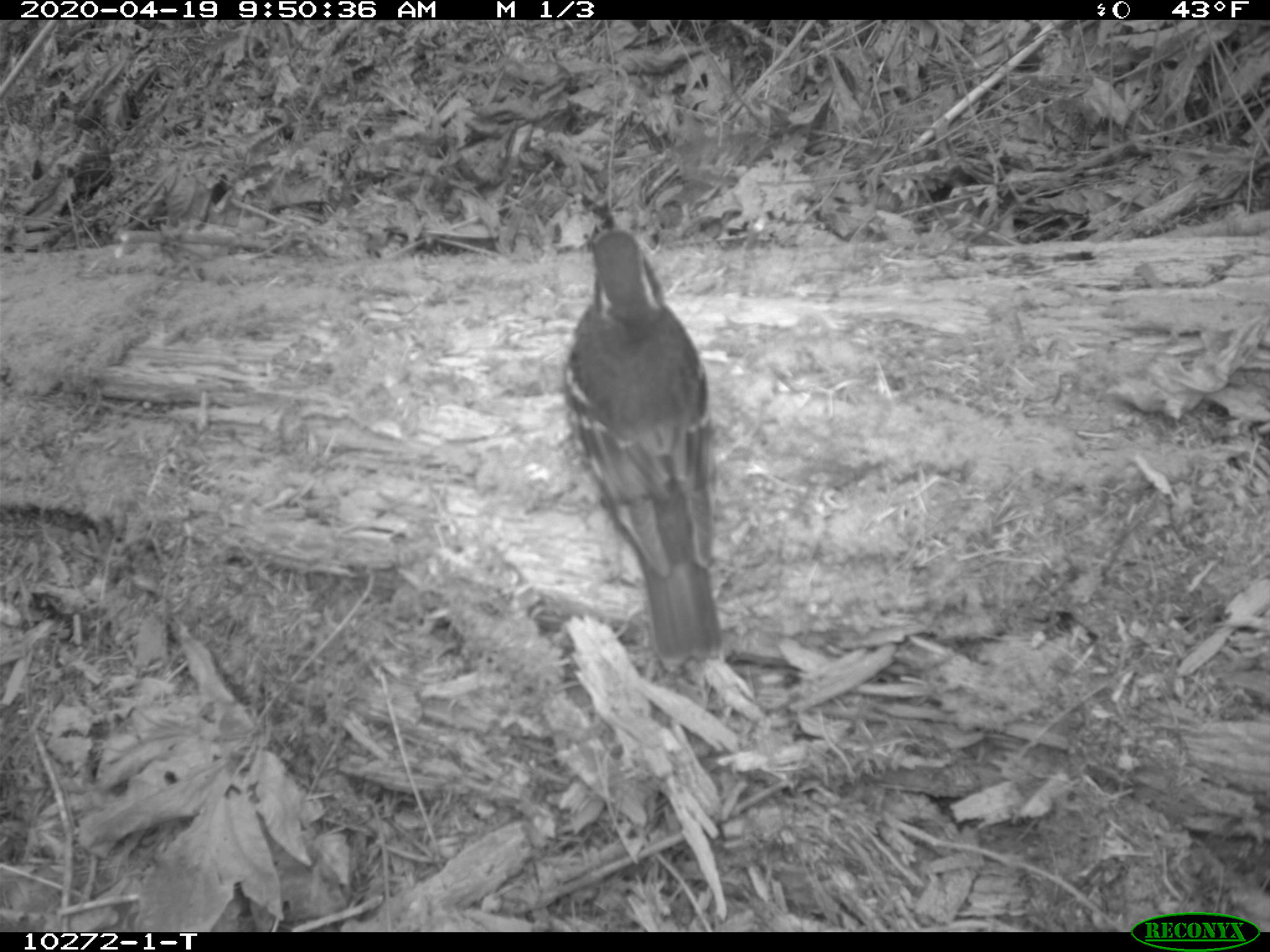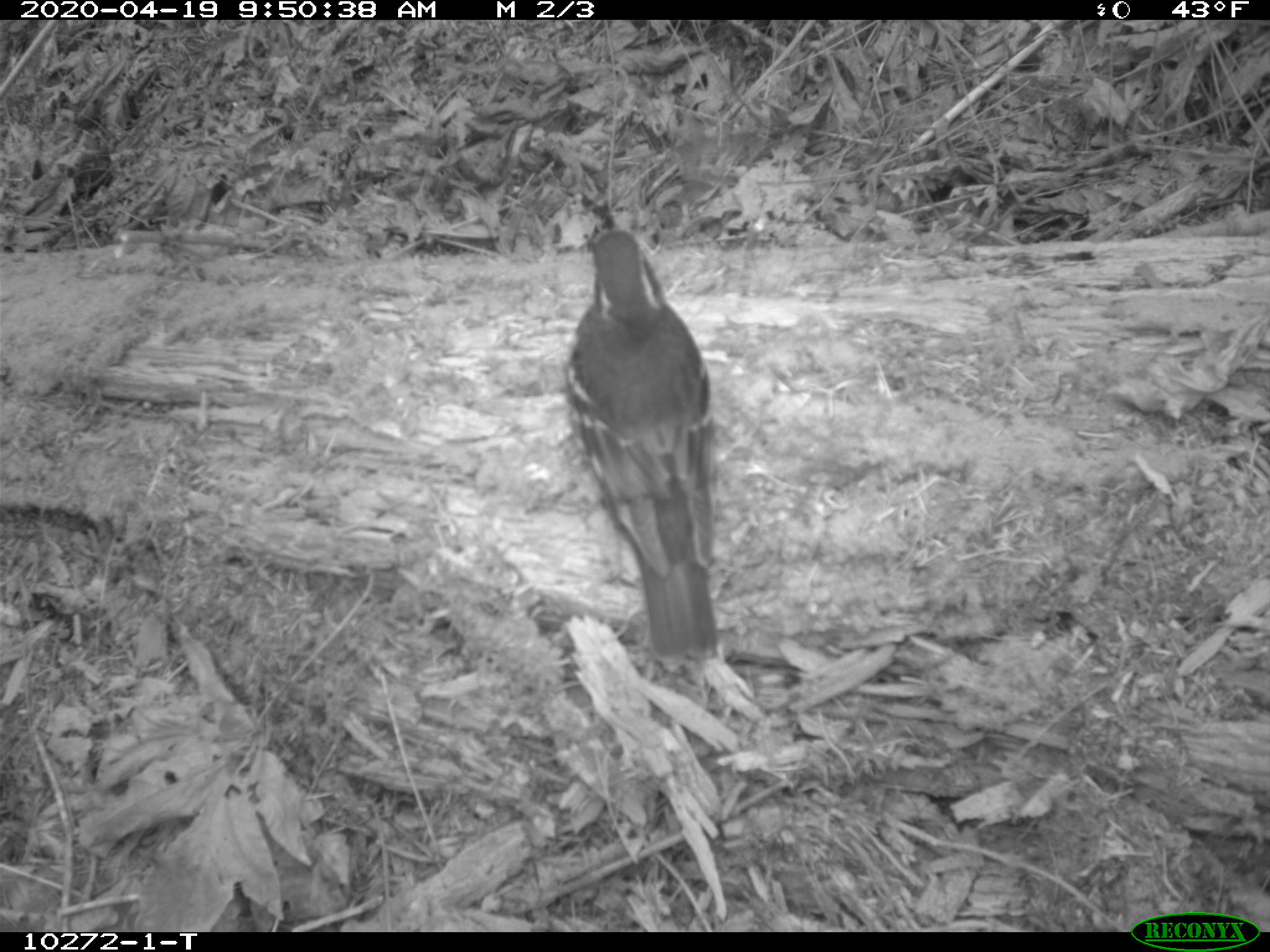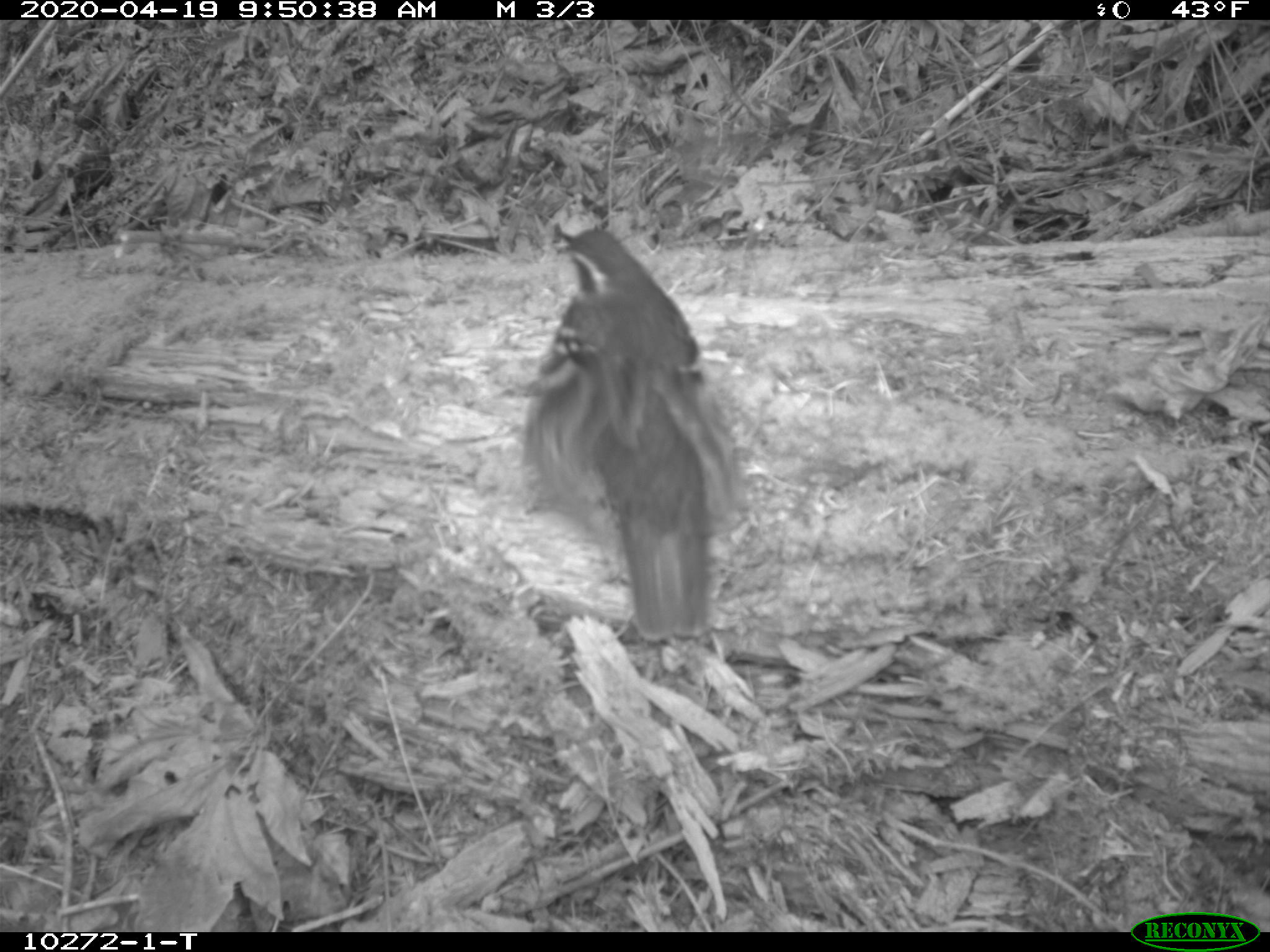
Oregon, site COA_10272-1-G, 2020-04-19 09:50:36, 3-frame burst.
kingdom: Animalia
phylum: Chordata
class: Aves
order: Passeriformes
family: Turdidae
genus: Ixoreus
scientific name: Ixoreus naevius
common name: varied thrush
Varied thrush (Ixoreus naevius).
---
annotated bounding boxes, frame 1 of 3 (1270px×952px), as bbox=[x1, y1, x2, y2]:
varied thrush: bbox=[563, 208, 719, 658]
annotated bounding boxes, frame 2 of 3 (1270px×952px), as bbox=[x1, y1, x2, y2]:
varied thrush: bbox=[569, 205, 719, 658]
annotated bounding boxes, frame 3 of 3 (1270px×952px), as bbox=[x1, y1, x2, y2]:
varied thrush: bbox=[542, 222, 711, 635]